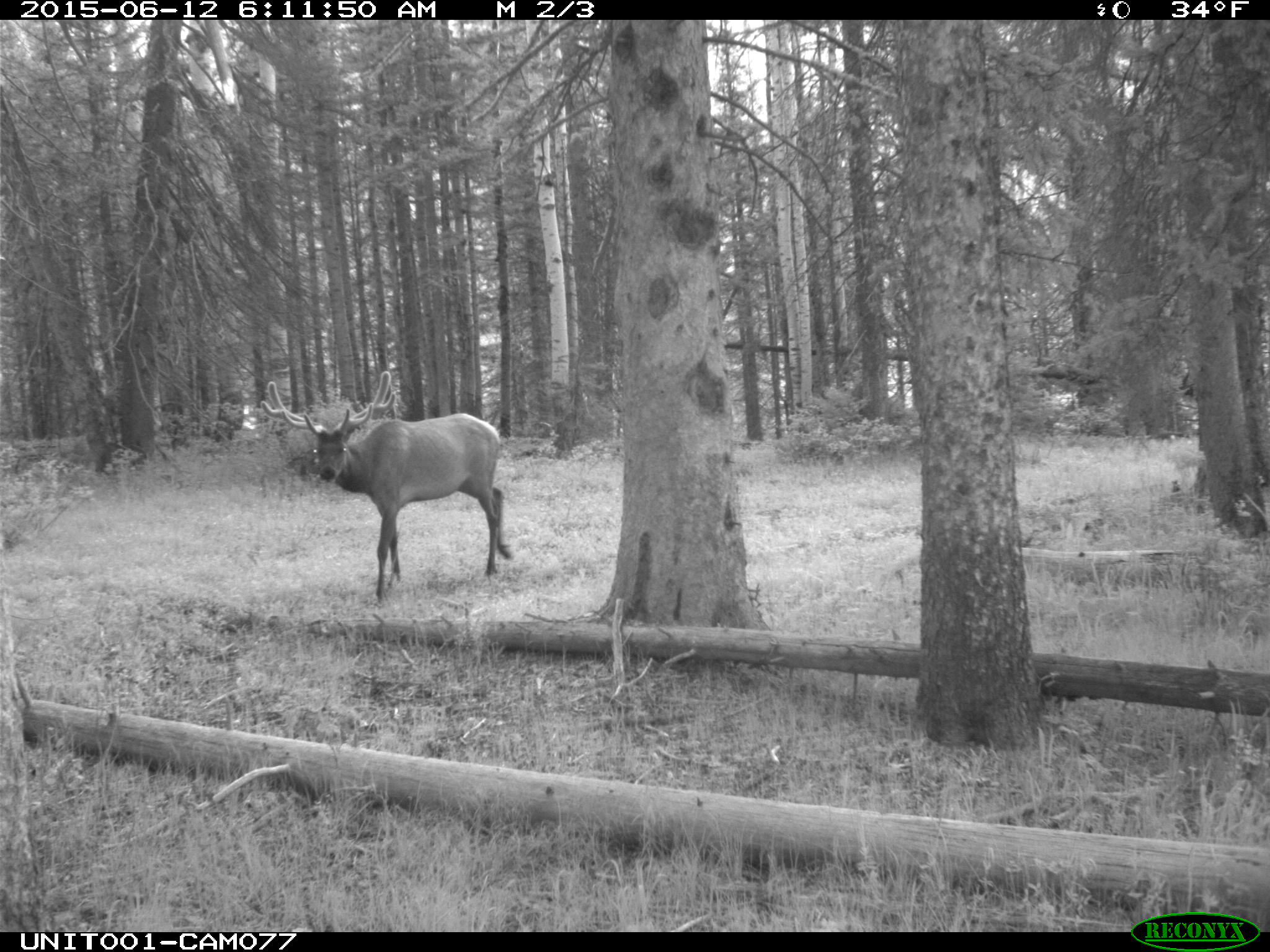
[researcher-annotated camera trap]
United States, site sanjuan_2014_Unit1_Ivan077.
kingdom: Animalia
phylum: Chordata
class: Mammalia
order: Artiodactyla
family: Cervidae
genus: Cervus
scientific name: Cervus elaphus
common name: red deer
Cervus elaphus (red deer).